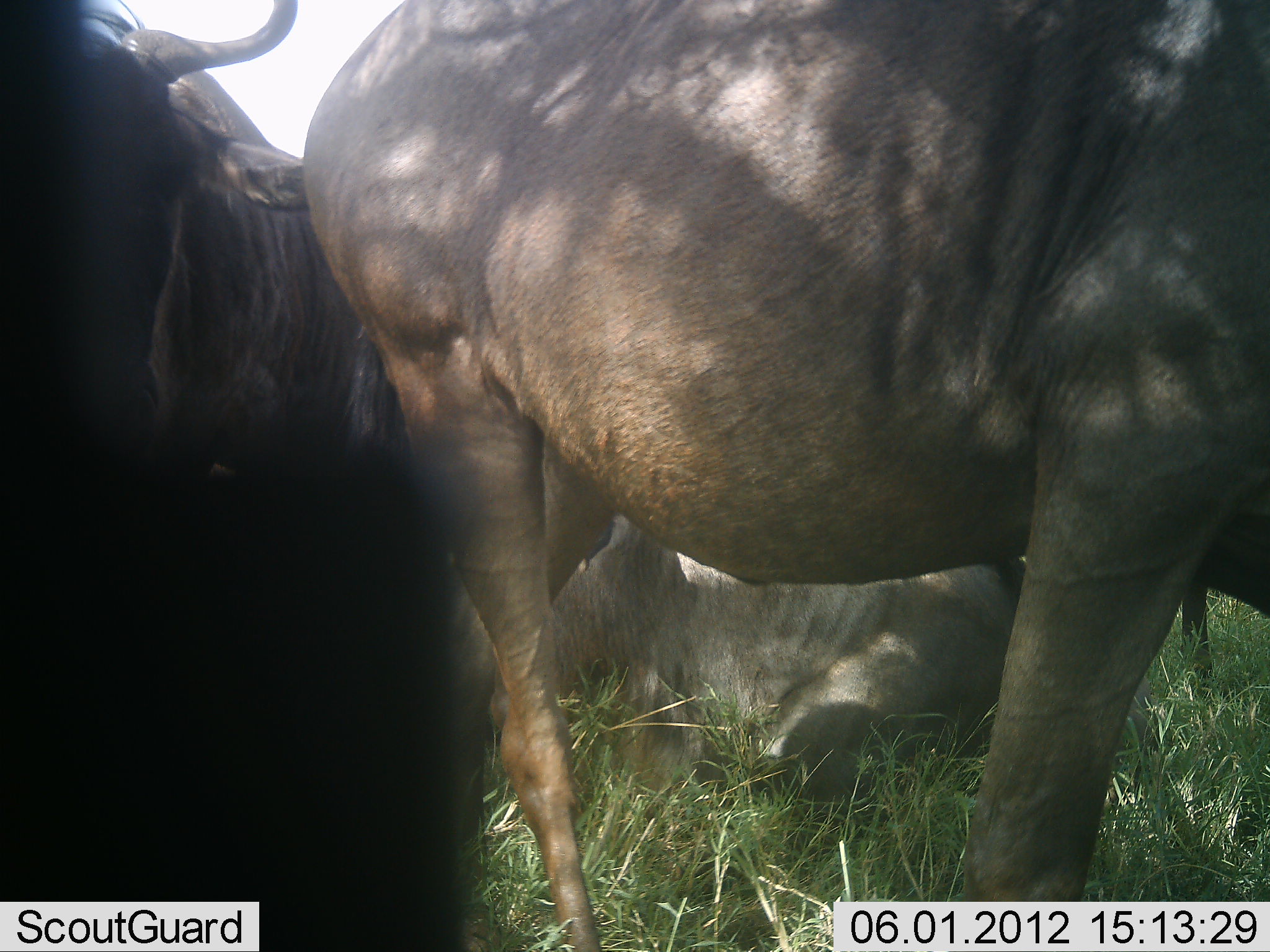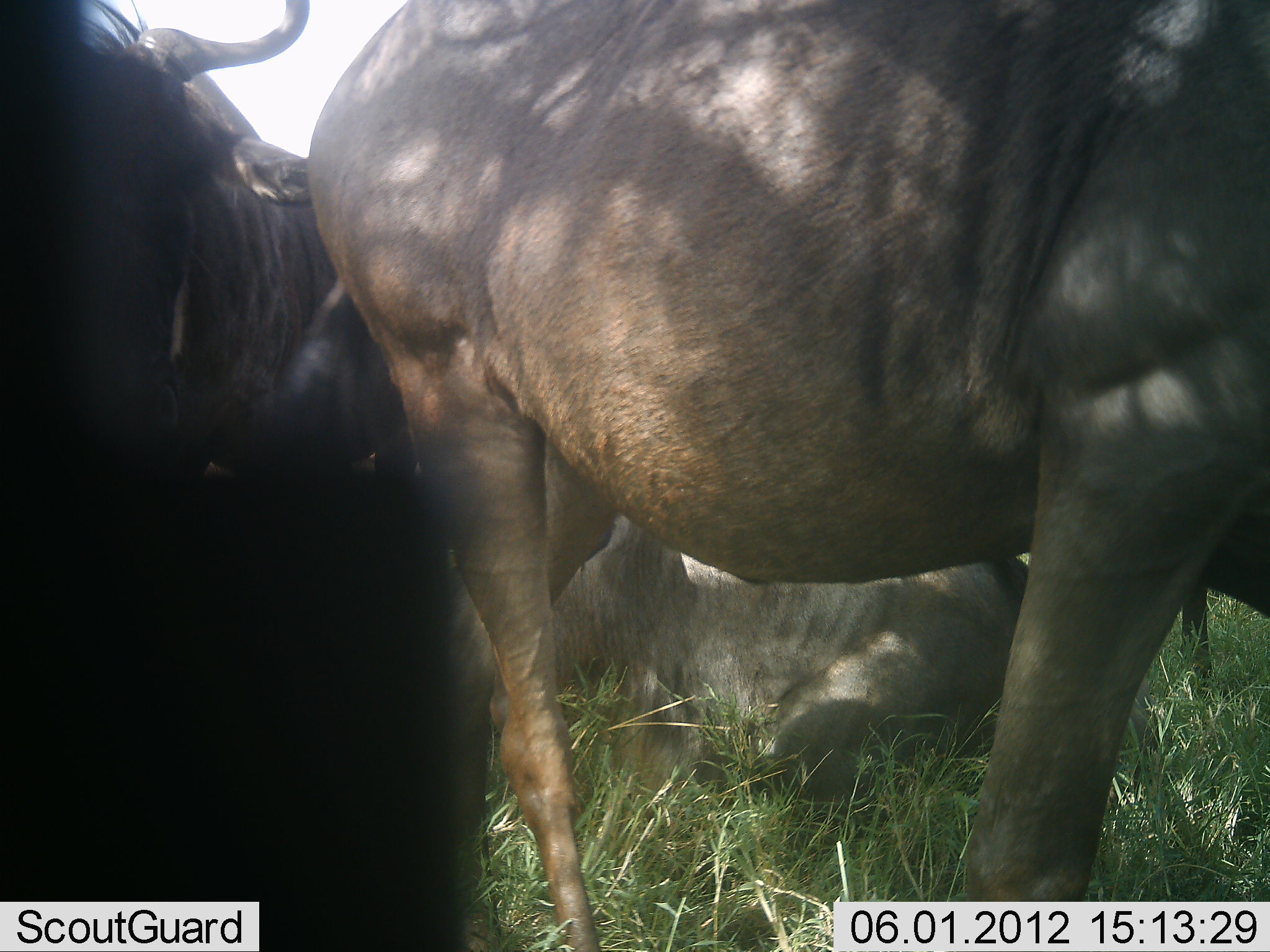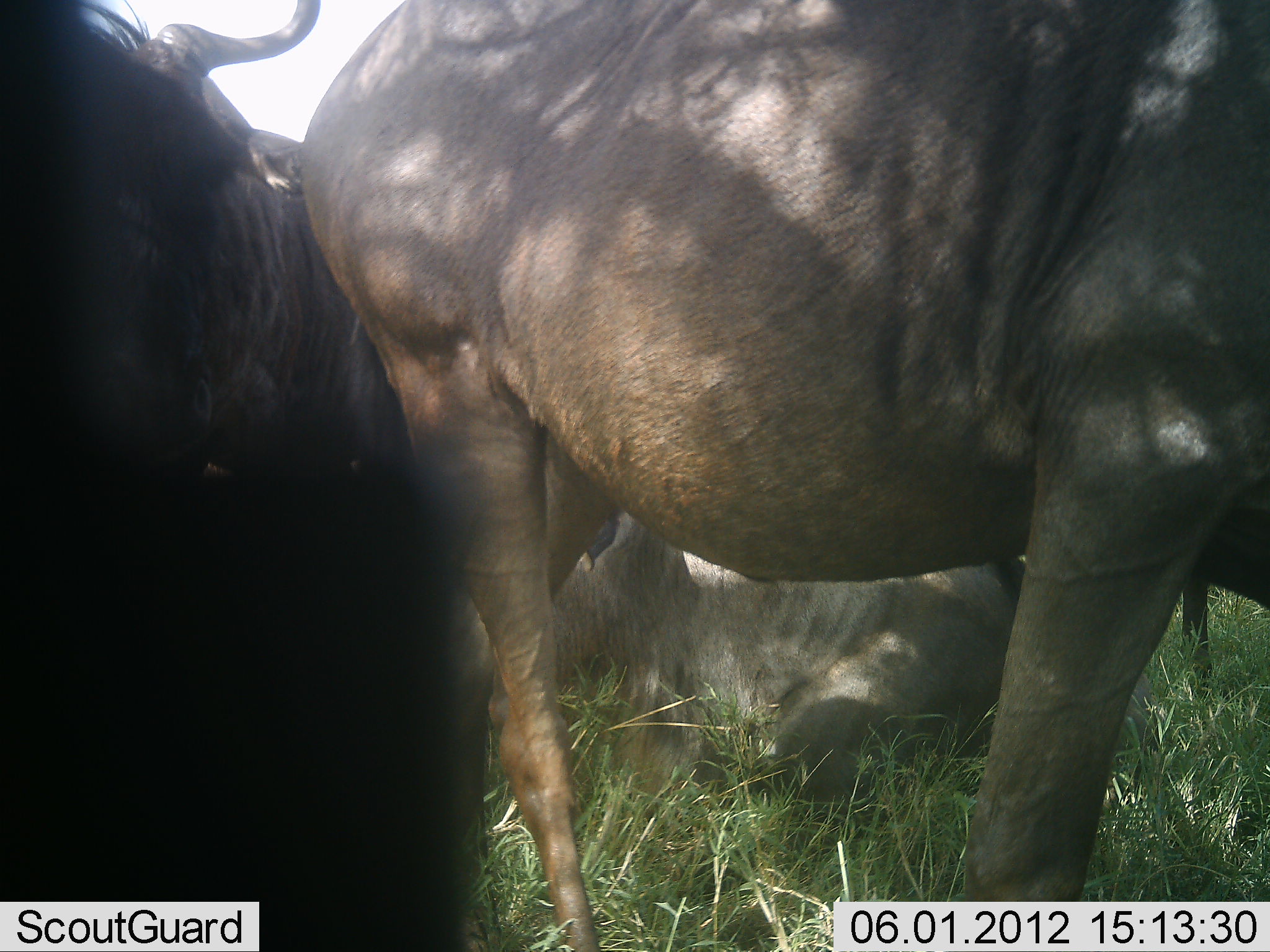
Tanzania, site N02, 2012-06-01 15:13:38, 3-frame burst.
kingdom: Animalia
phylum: Chordata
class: Mammalia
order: Artiodactyla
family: Bovidae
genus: Connochaetes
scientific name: Connochaetes taurinus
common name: blue wildebeest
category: wildebeest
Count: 3.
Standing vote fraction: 90%.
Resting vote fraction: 80%.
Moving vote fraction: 10%.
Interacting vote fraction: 10%.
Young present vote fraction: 10%.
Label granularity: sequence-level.